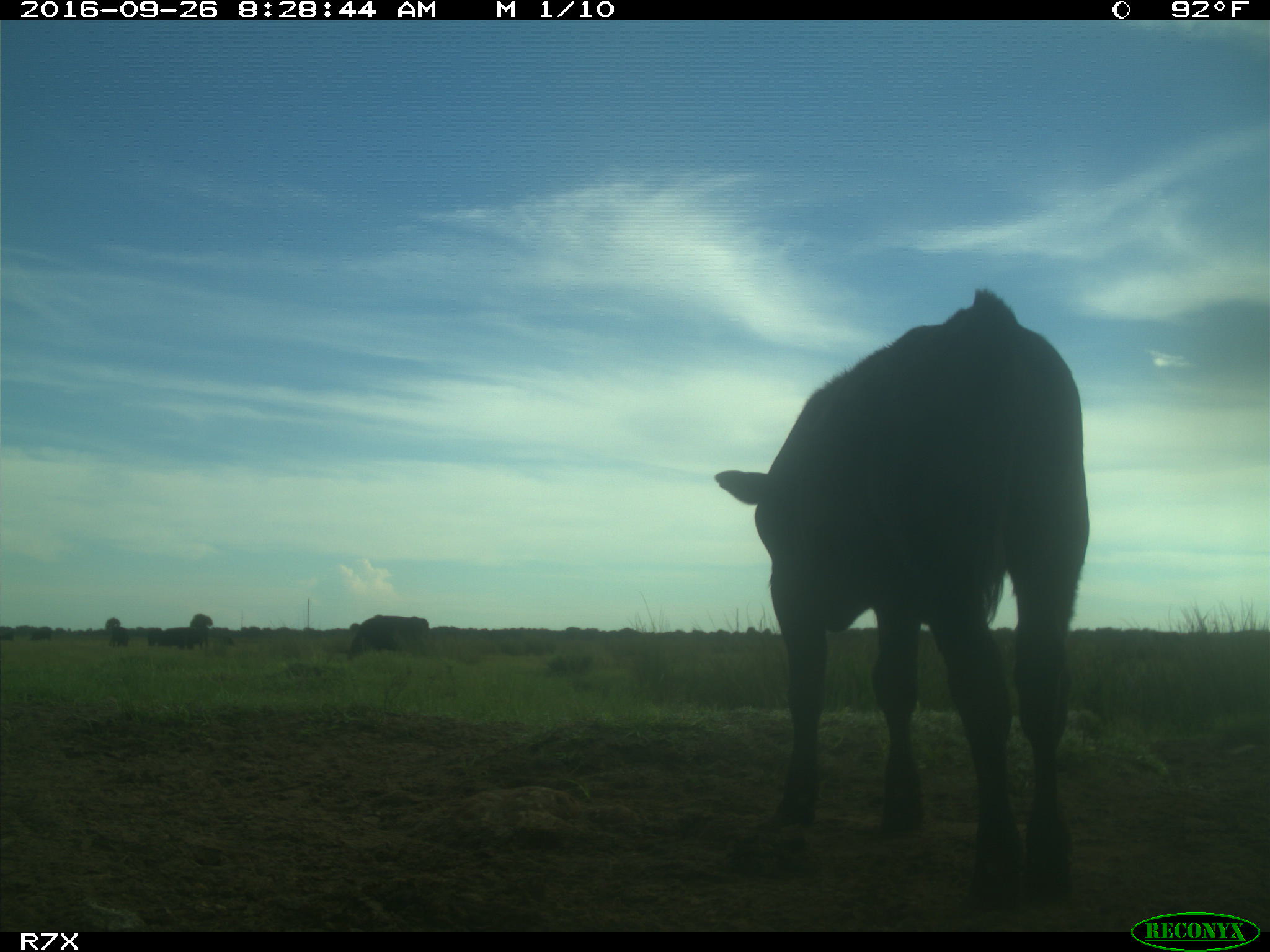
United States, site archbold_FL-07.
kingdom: Animalia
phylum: Chordata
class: Mammalia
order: Artiodactyla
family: Bovidae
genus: Bos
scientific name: Bos taurus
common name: domestic cow